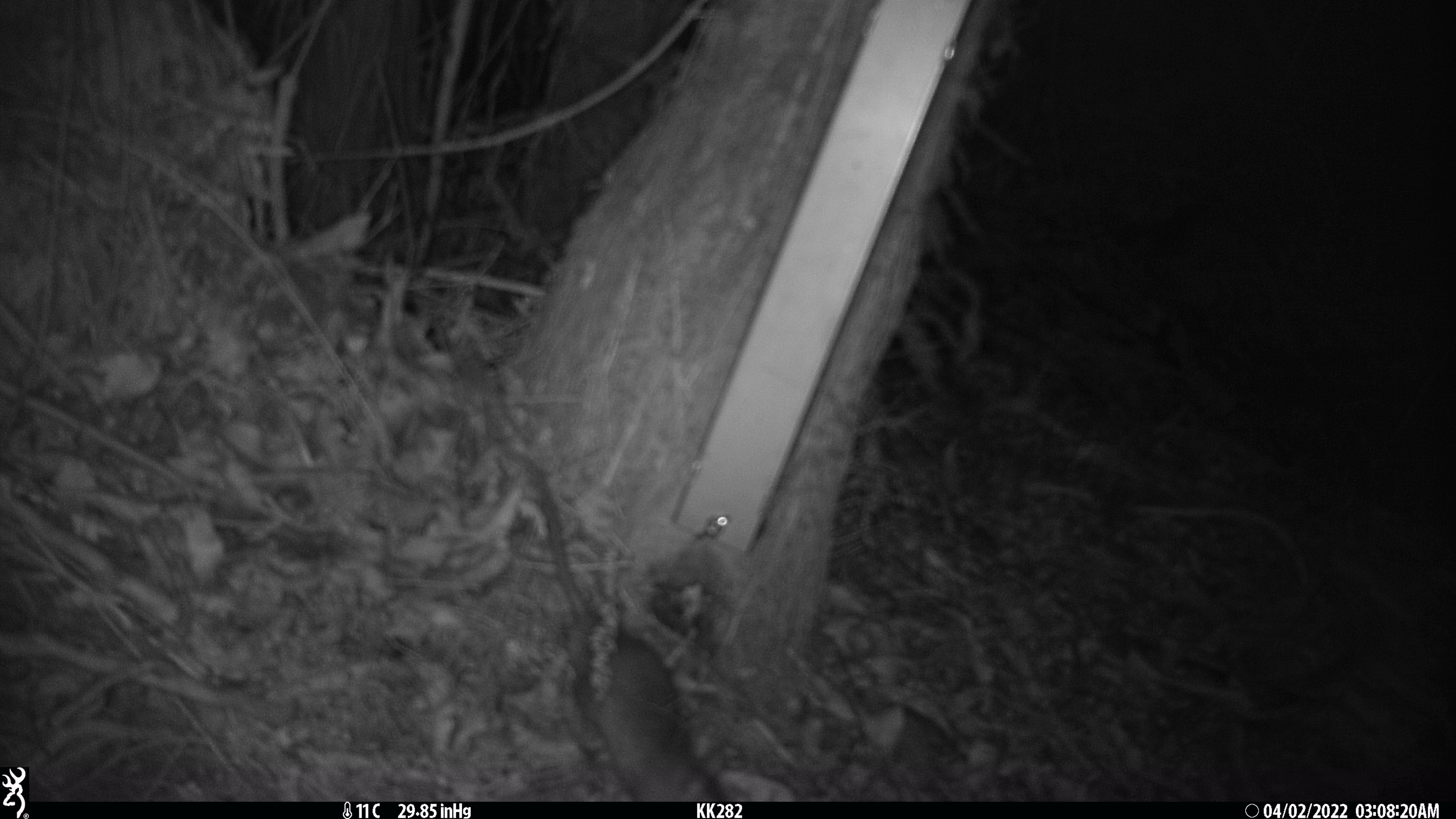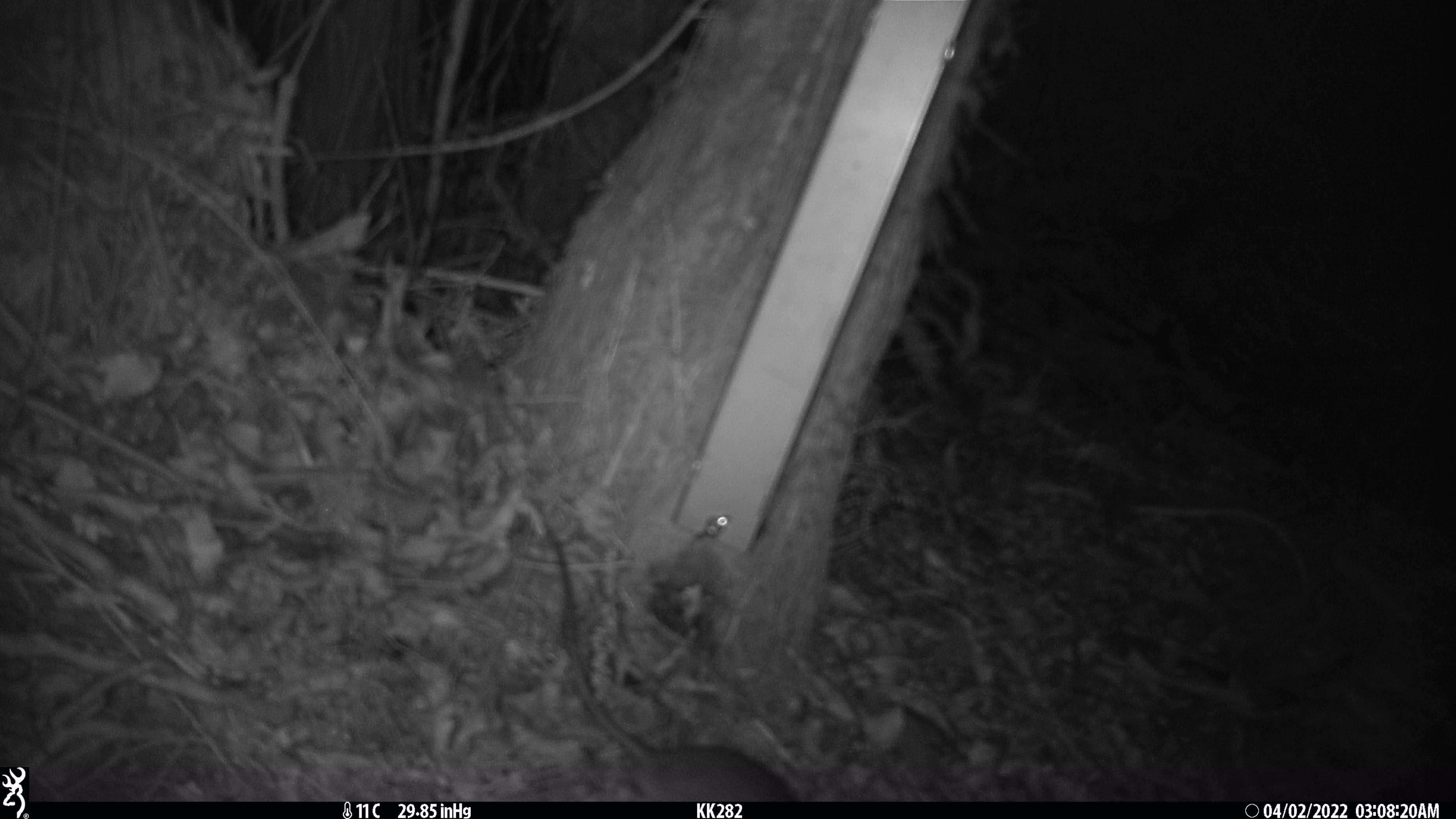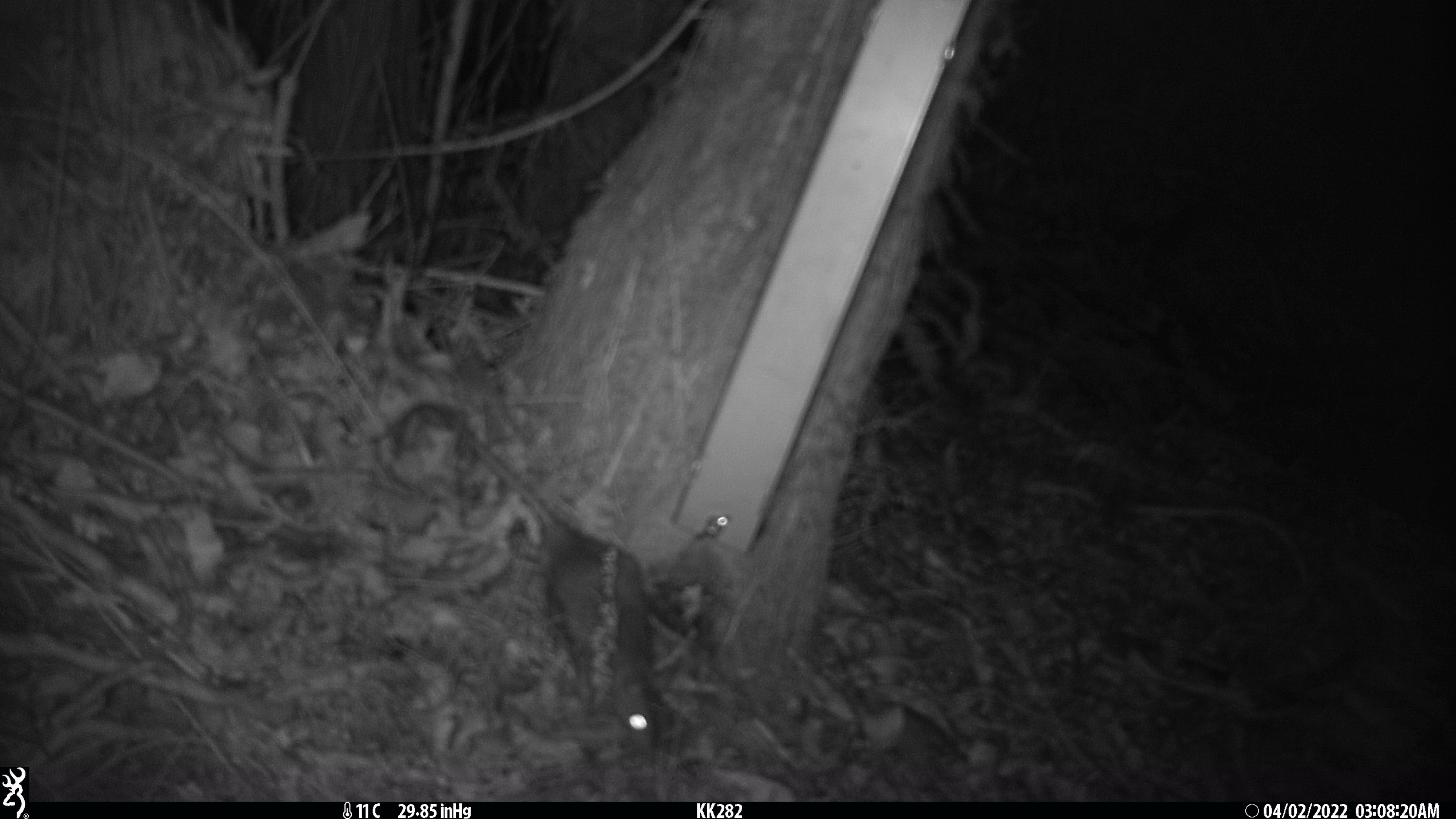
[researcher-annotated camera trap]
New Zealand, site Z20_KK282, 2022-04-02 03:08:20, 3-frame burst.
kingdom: Animalia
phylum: Chordata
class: Mammalia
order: Rodentia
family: Muridae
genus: Rattus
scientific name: Rattus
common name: rat